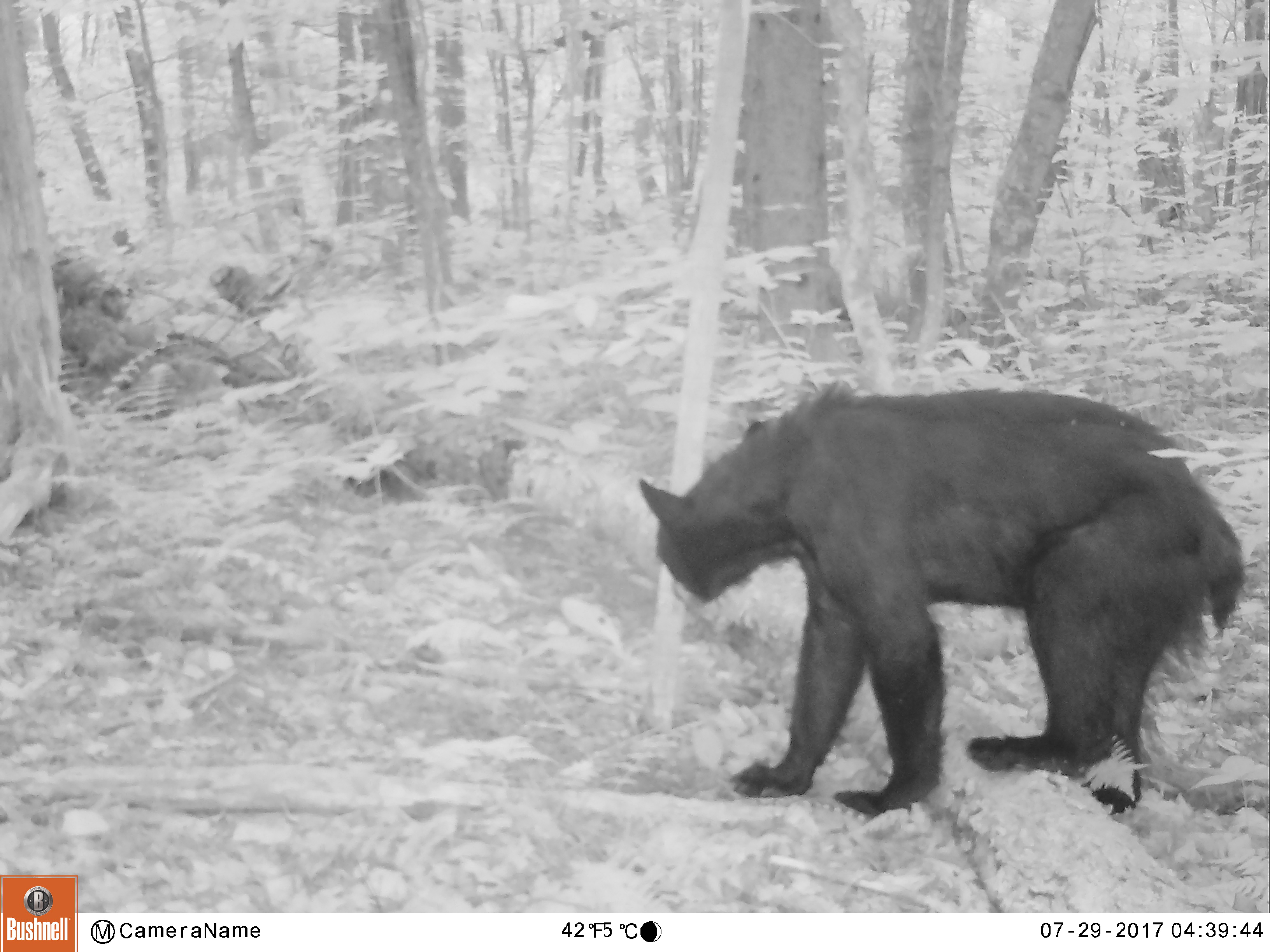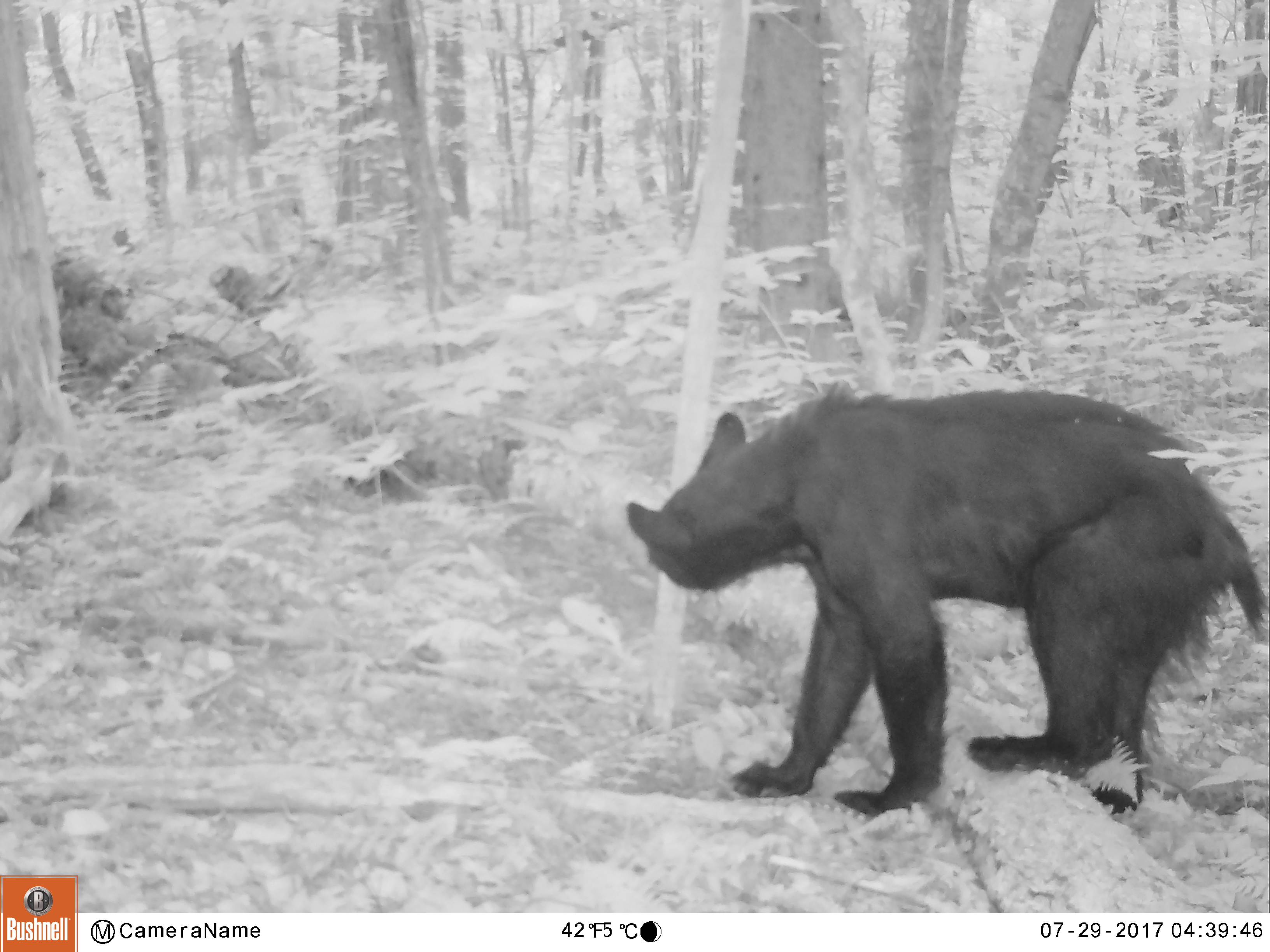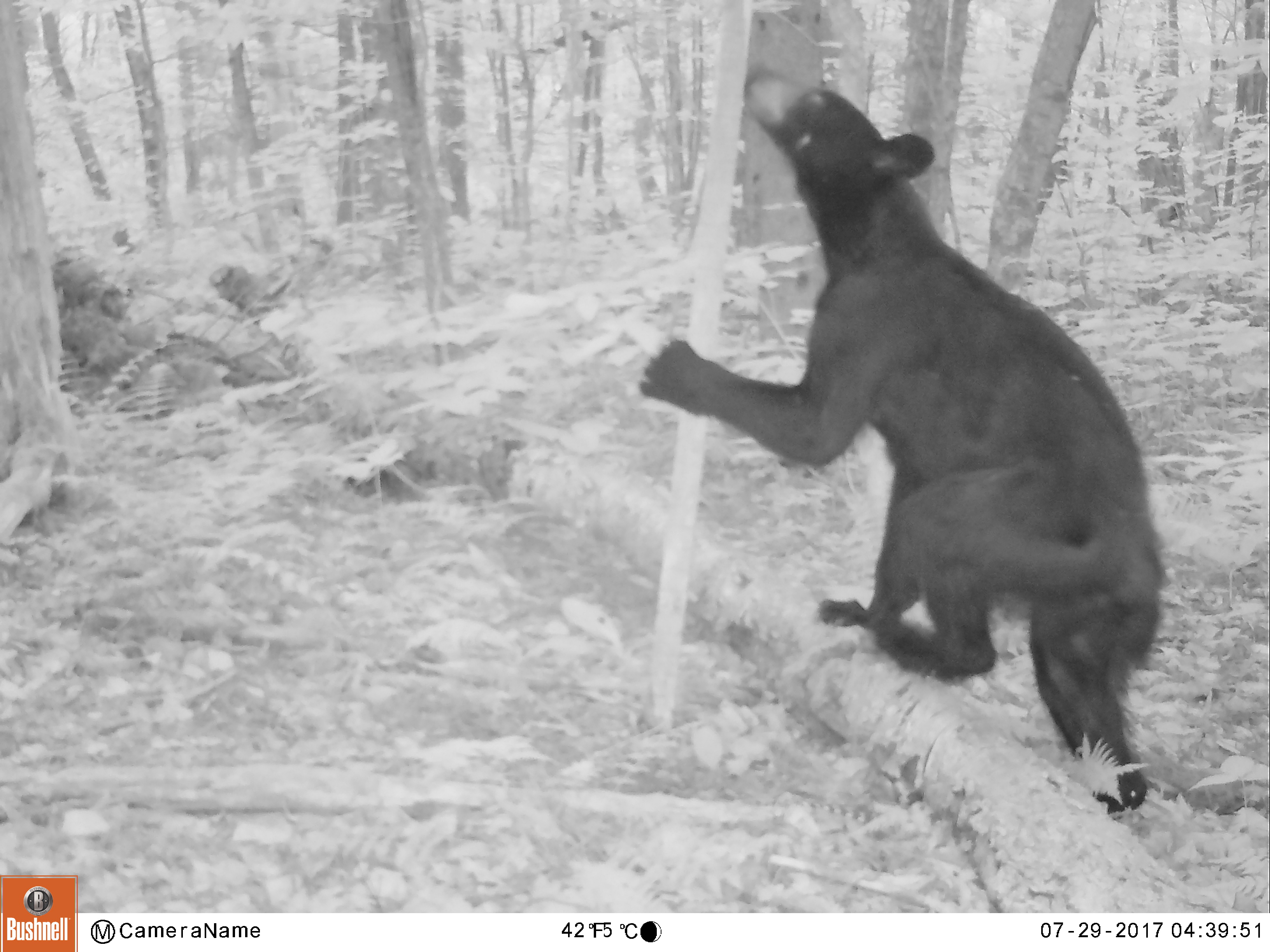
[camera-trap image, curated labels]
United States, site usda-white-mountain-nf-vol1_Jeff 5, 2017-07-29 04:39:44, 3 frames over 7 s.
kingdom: Animalia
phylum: Chordata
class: Mammalia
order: Carnivora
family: Ursidae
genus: Ursus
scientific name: Ursus americanus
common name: black bear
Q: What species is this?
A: Black bear (Ursus americanus).